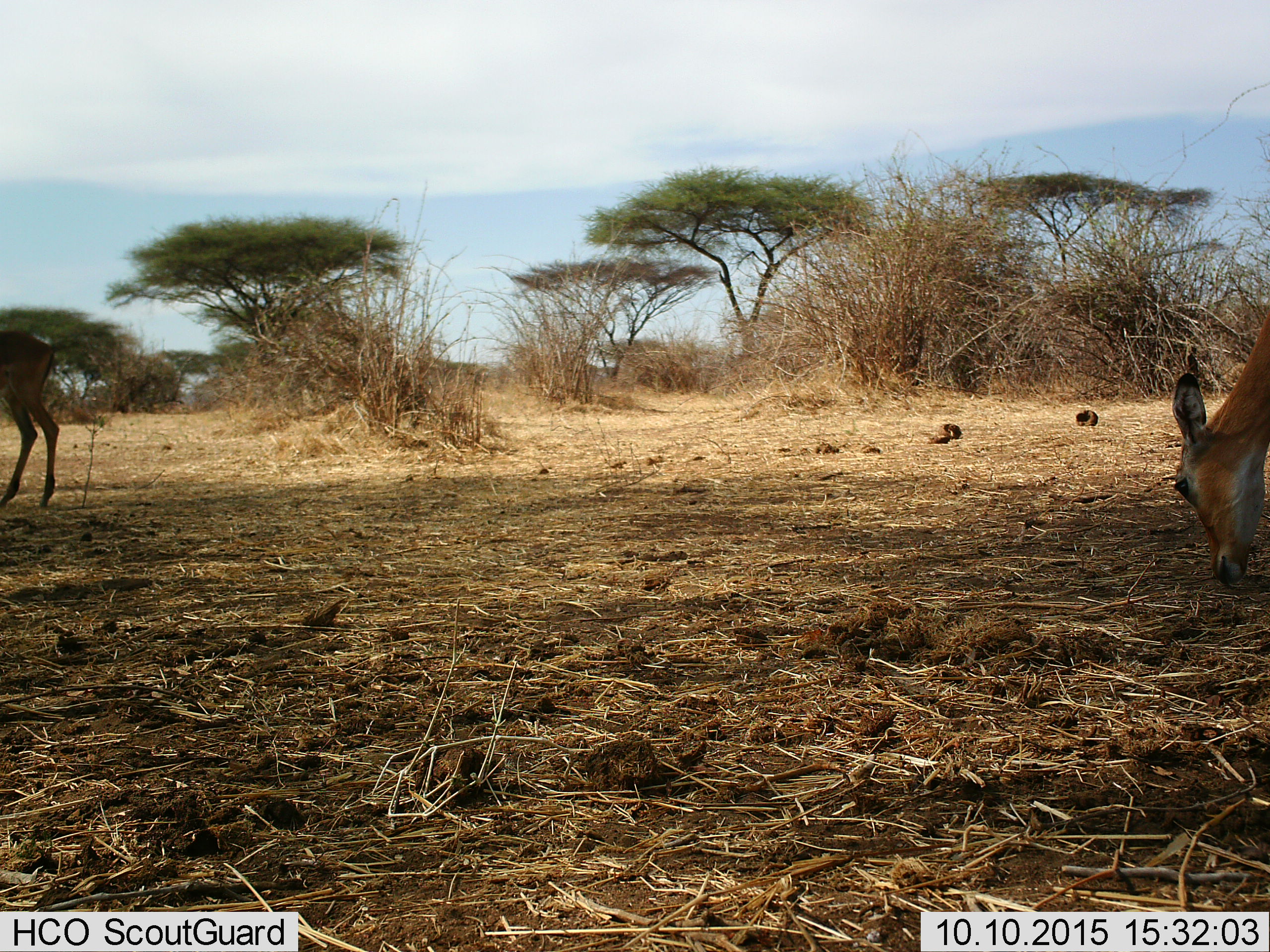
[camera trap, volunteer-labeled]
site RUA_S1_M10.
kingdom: Animalia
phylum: Chordata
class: Mammalia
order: Artiodactyla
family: Bovidae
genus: Aepyceros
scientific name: Aepyceros melampus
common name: impala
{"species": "impala (Aepyceros melampus)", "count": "2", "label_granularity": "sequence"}